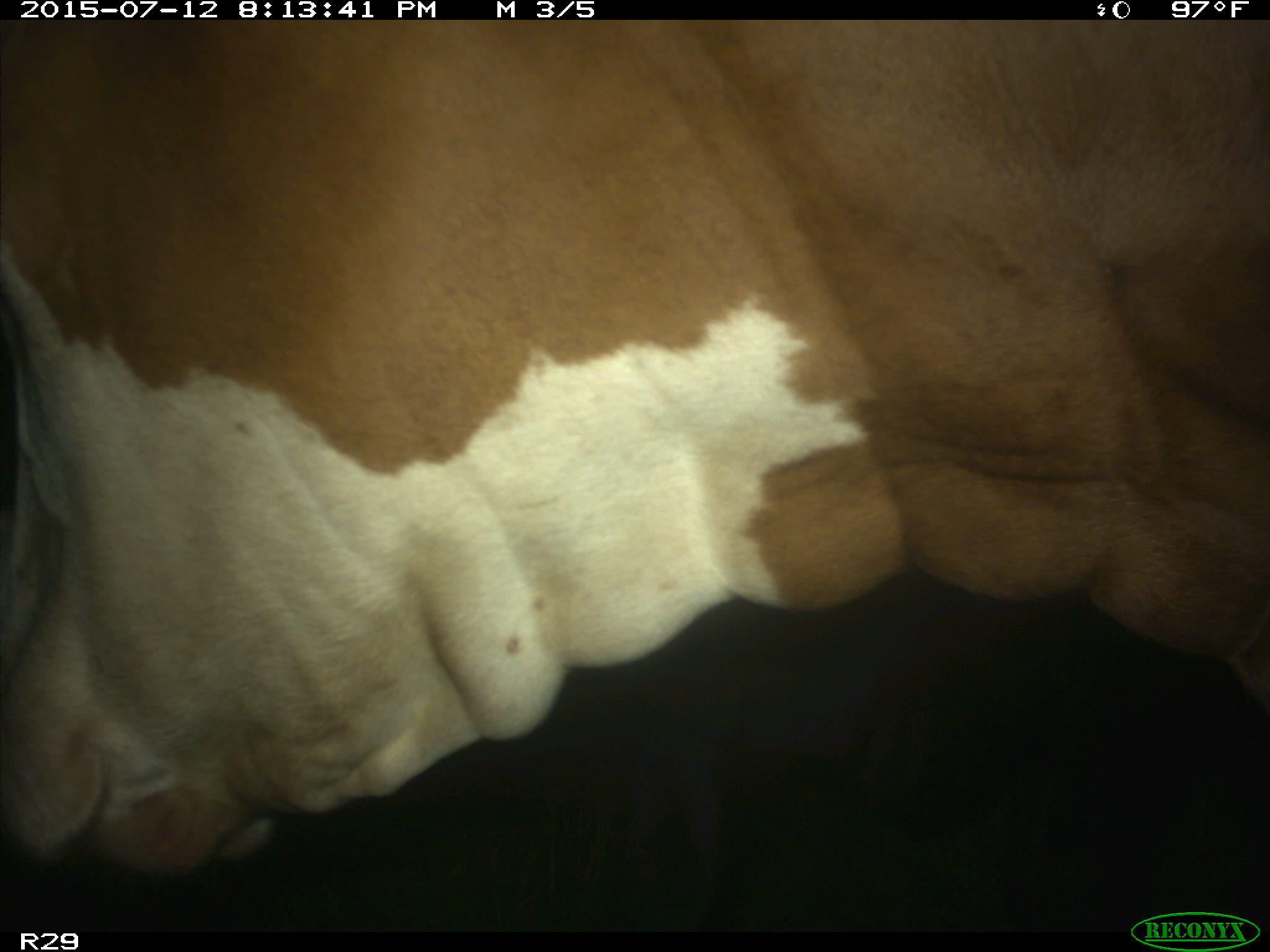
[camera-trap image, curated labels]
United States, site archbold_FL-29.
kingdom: Animalia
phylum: Chordata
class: Mammalia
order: Artiodactyla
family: Bovidae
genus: Bos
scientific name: Bos taurus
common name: domestic cow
Bos taurus (domestic cow).